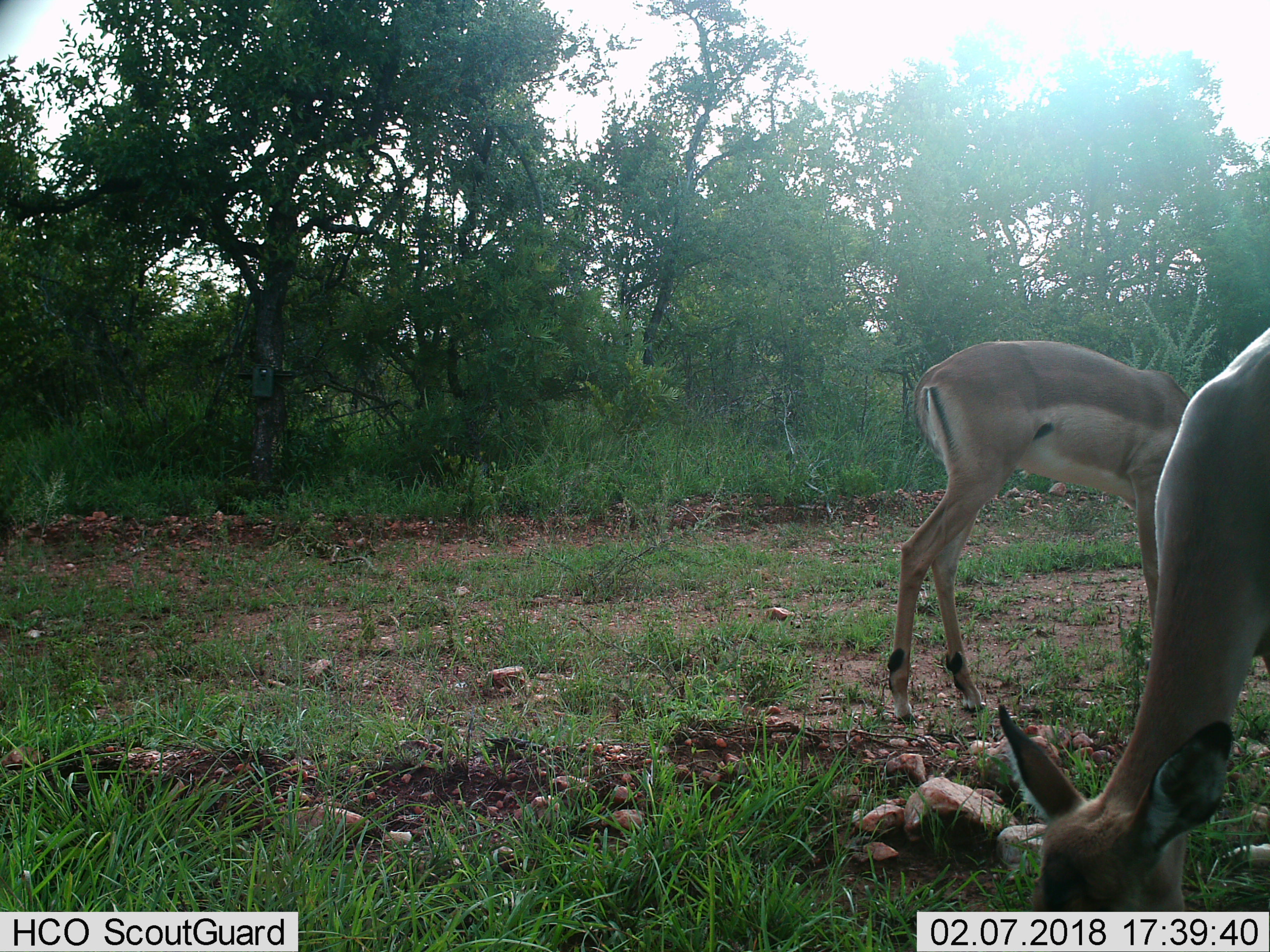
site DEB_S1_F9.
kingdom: Animalia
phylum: Chordata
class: Mammalia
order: Artiodactyla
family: Bovidae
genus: Aepyceros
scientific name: Aepyceros melampus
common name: impala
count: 2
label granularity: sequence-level